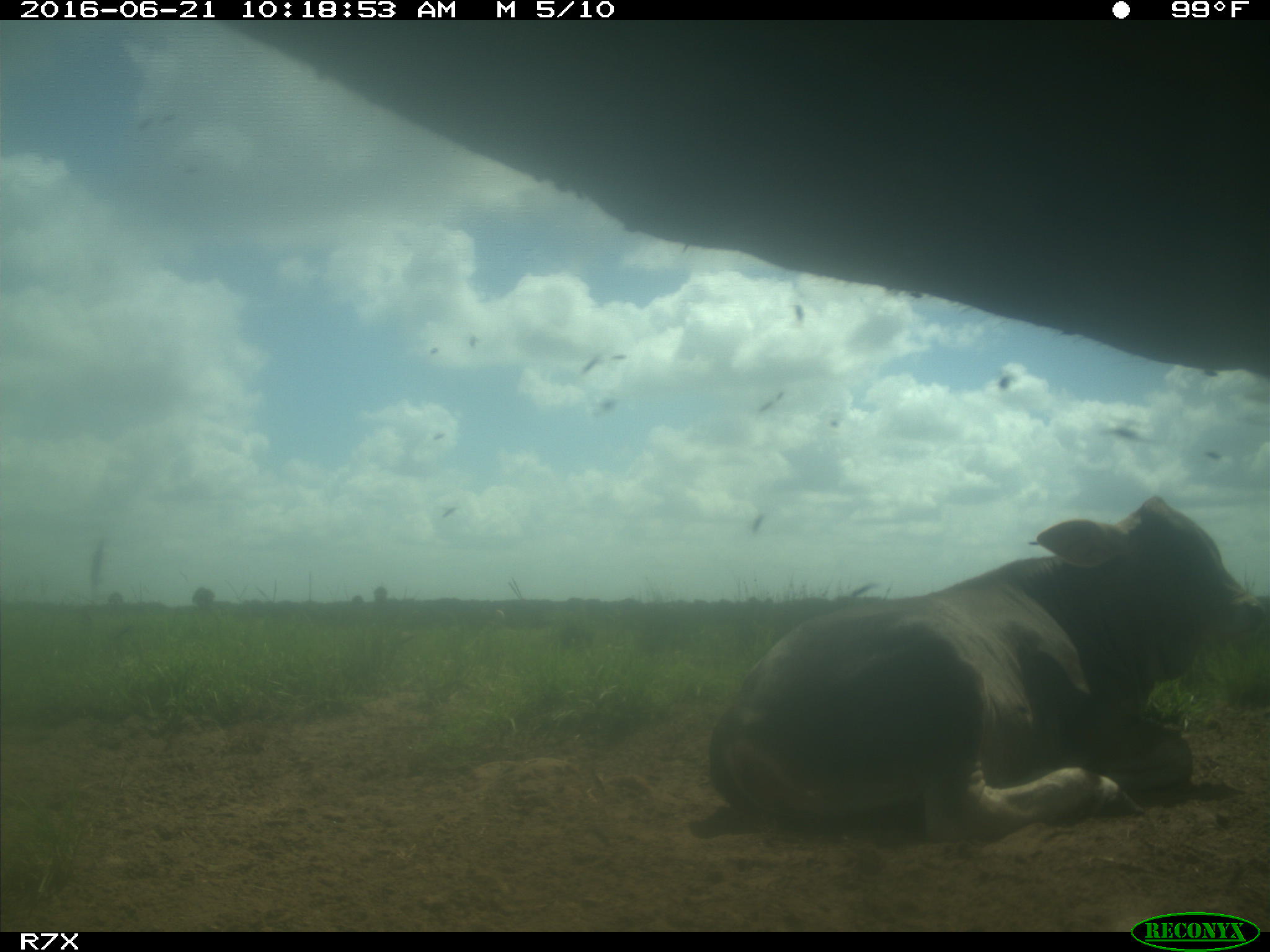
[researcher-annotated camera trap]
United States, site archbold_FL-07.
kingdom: Animalia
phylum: Chordata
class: Mammalia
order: Artiodactyla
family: Bovidae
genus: Bos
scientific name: Bos taurus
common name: domestic cow